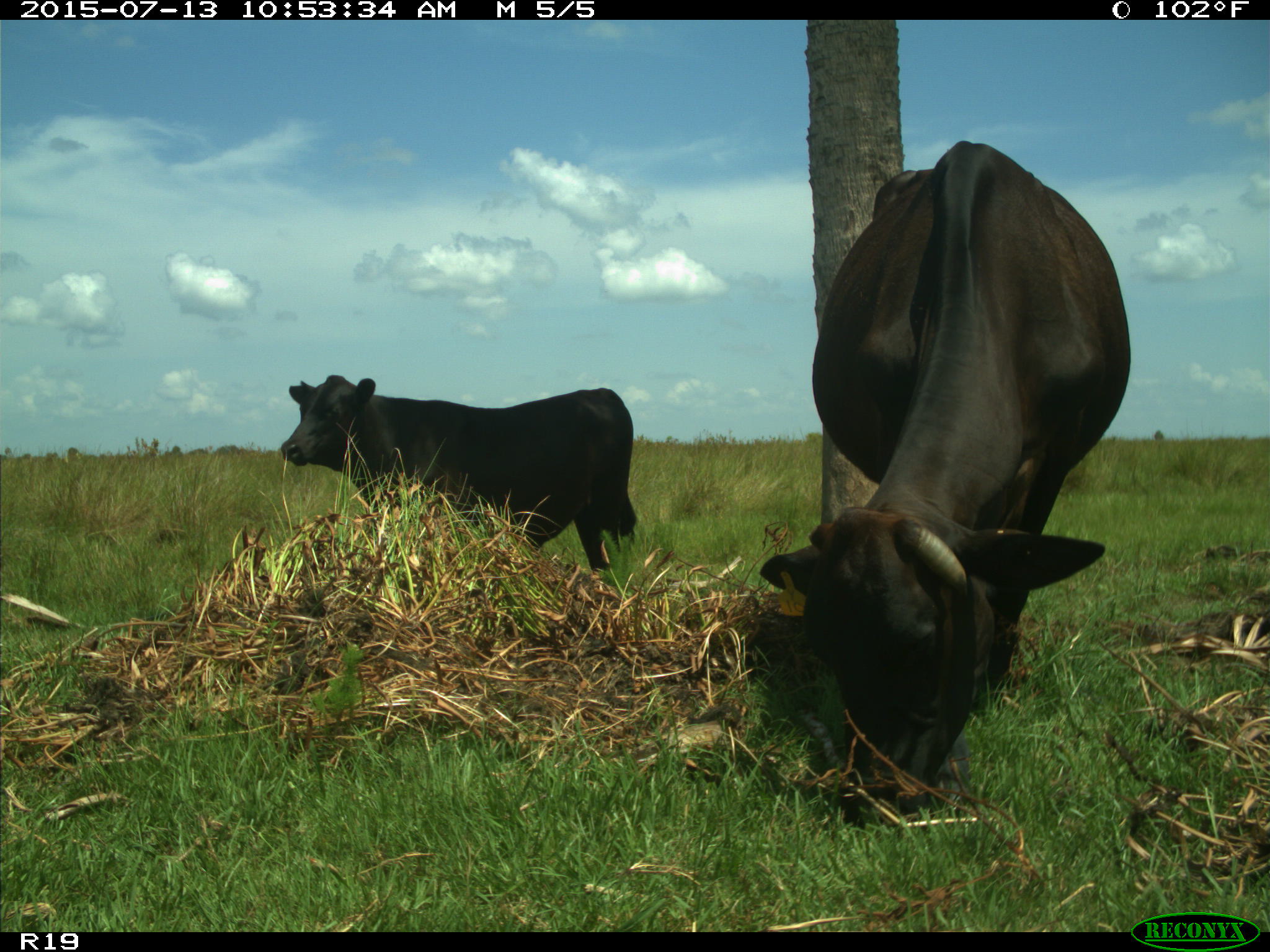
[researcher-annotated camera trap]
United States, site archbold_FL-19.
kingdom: Animalia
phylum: Chordata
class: Mammalia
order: Artiodactyla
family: Bovidae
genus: Bos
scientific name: Bos taurus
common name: domestic cow